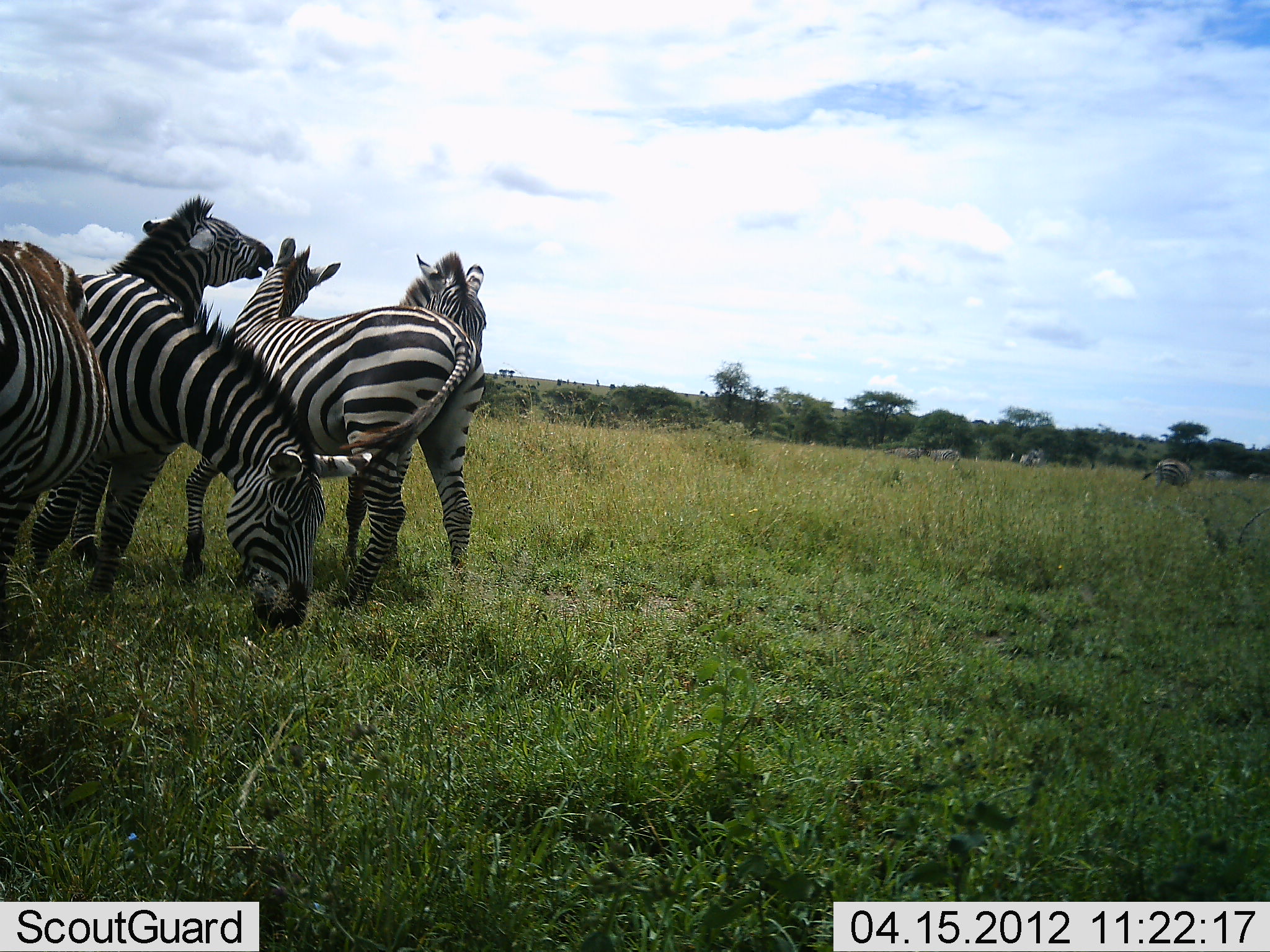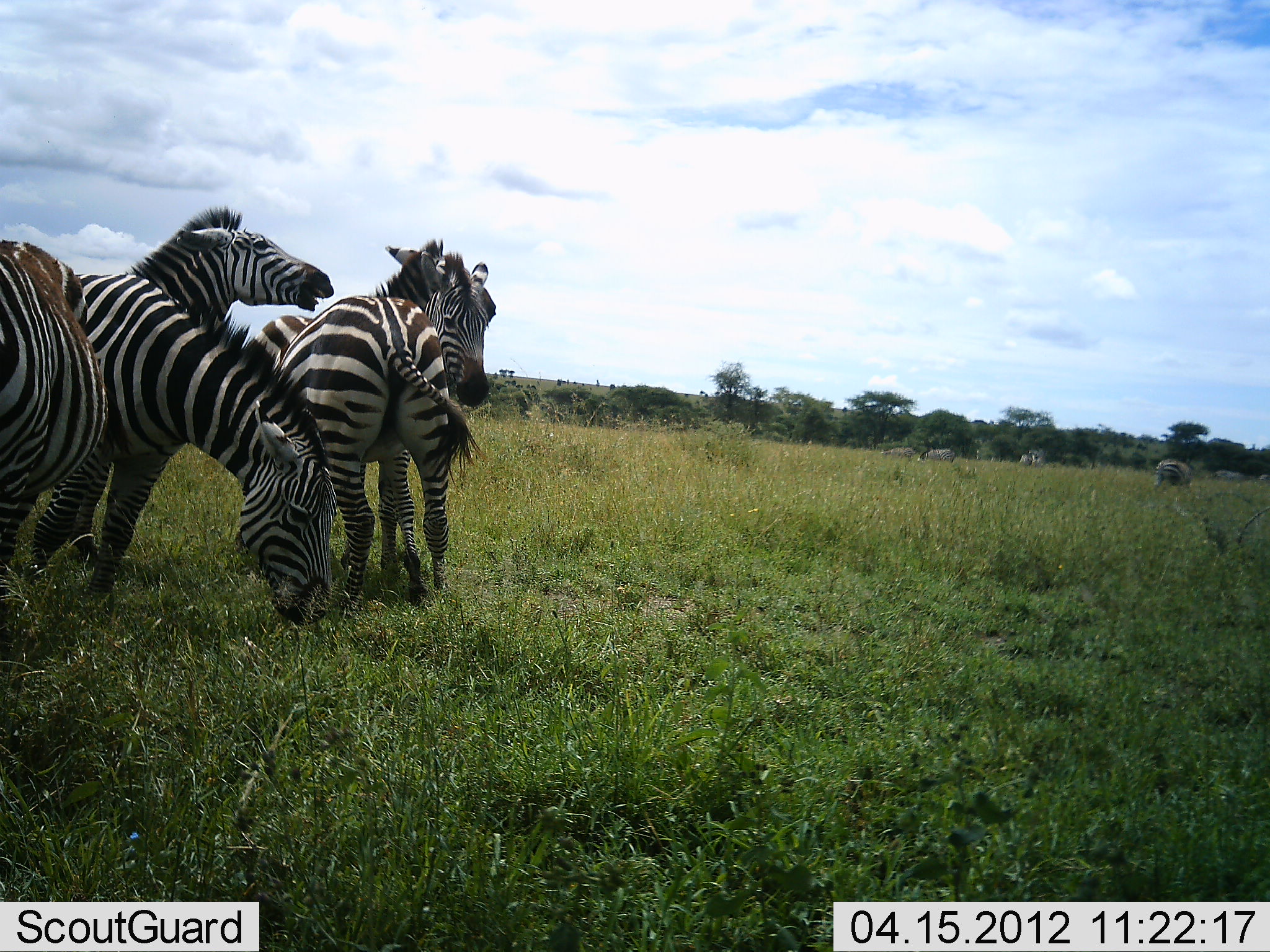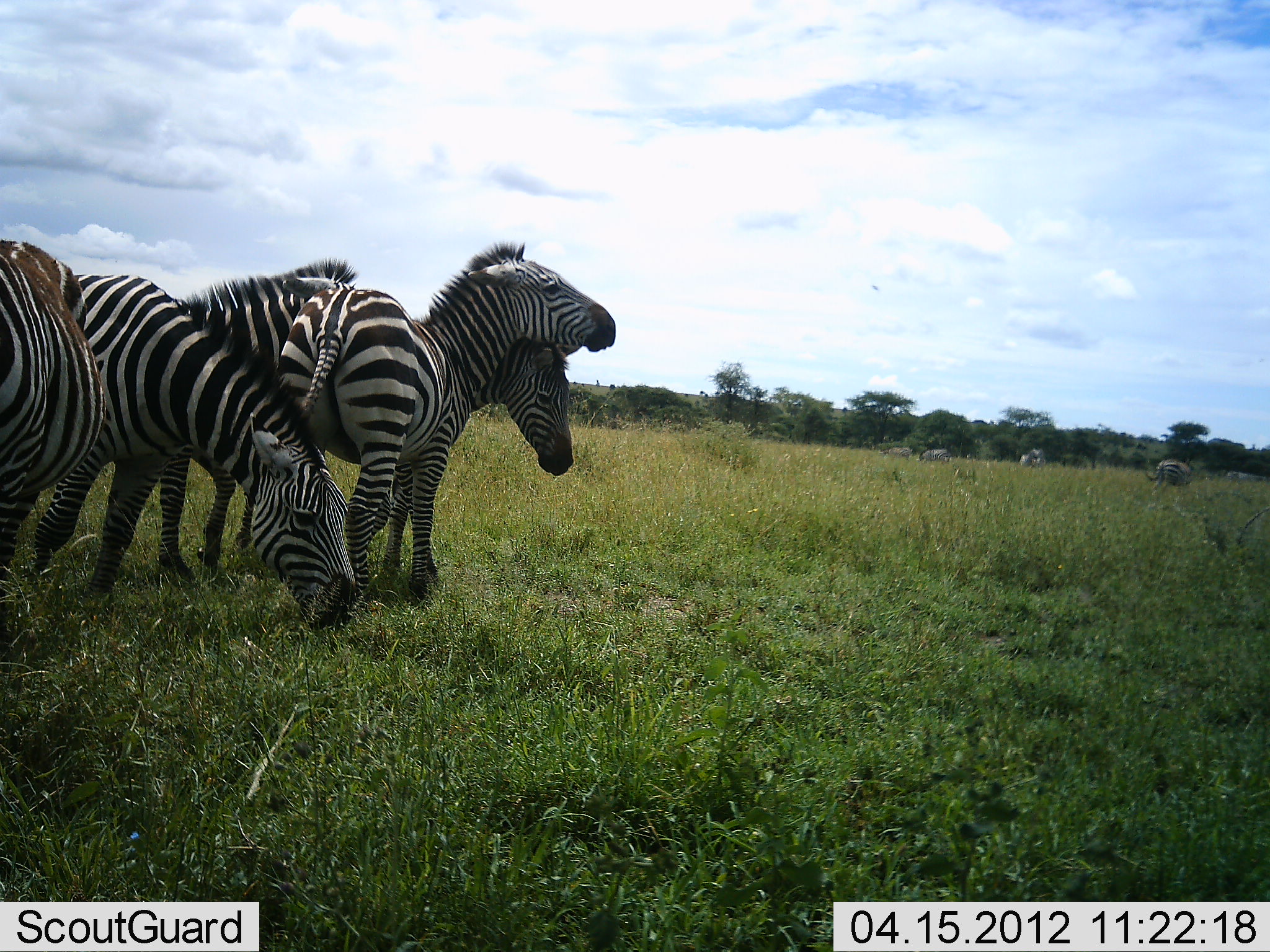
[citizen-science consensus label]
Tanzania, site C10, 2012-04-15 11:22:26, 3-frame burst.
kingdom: Animalia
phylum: Chordata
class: Mammalia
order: Perissodactyla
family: Equidae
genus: Equus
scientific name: Equus quagga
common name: plains zebra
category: zebra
Zebra (plains zebra) (Equus quagga), count 9. Behavior (volunteer vote fractions): standing 82%, resting 0%, moving 36%, interacting 79%. Young present (vote fraction): 0%. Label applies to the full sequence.